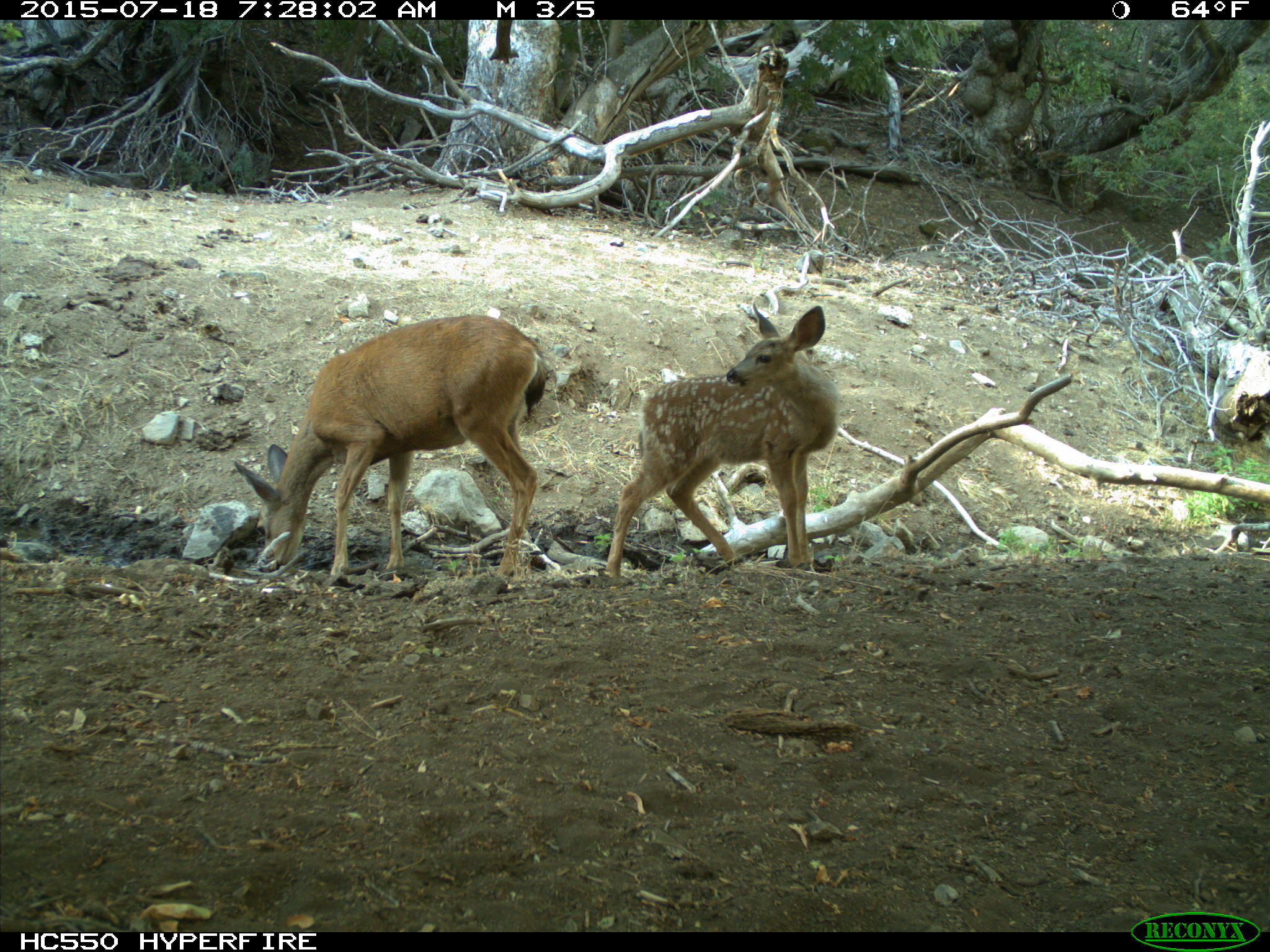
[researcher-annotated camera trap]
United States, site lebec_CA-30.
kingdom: Animalia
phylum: Chordata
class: Mammalia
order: Artiodactyla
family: Cervidae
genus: Odocoileus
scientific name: Odocoileus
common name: deer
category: unidentified deer